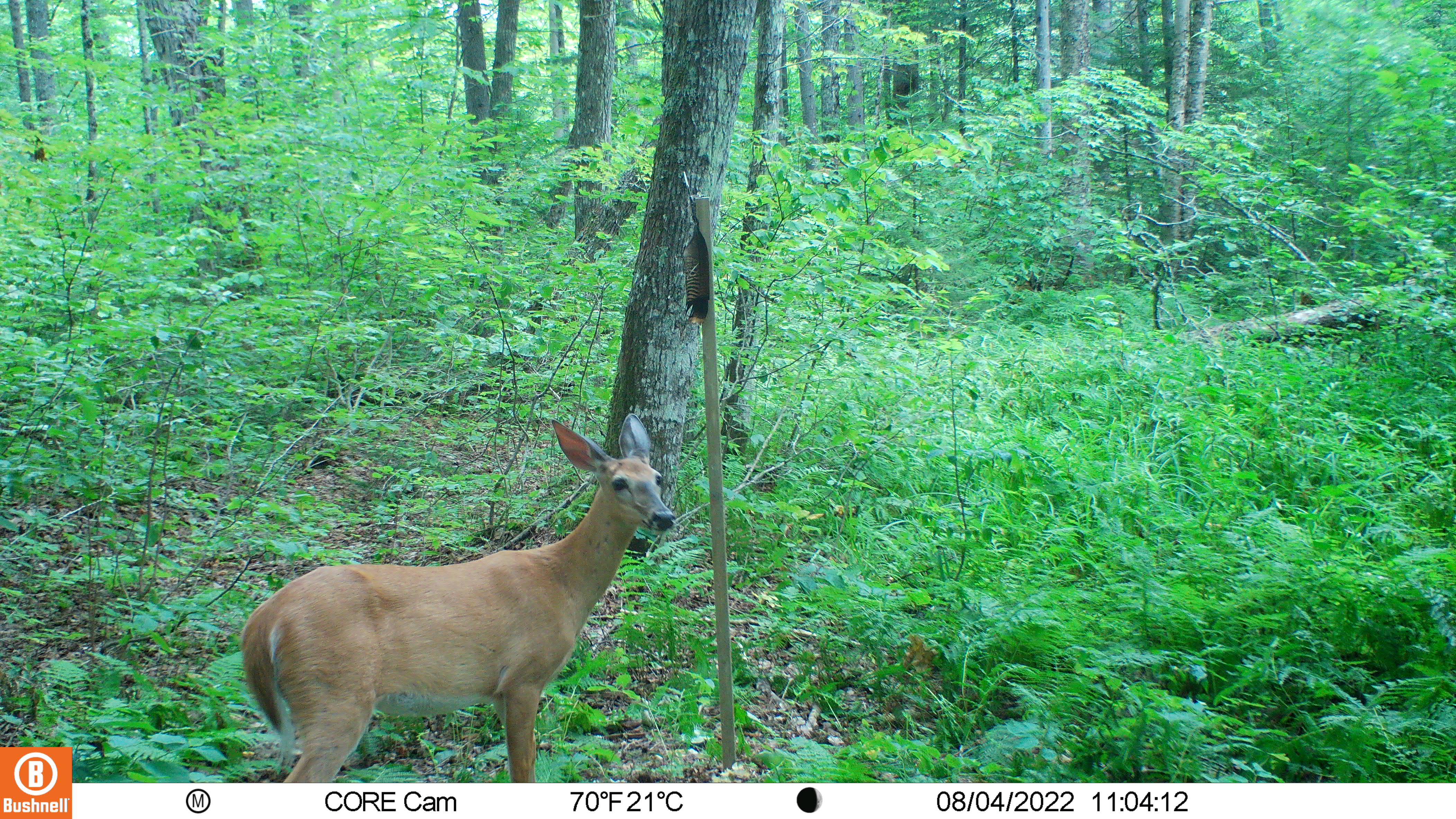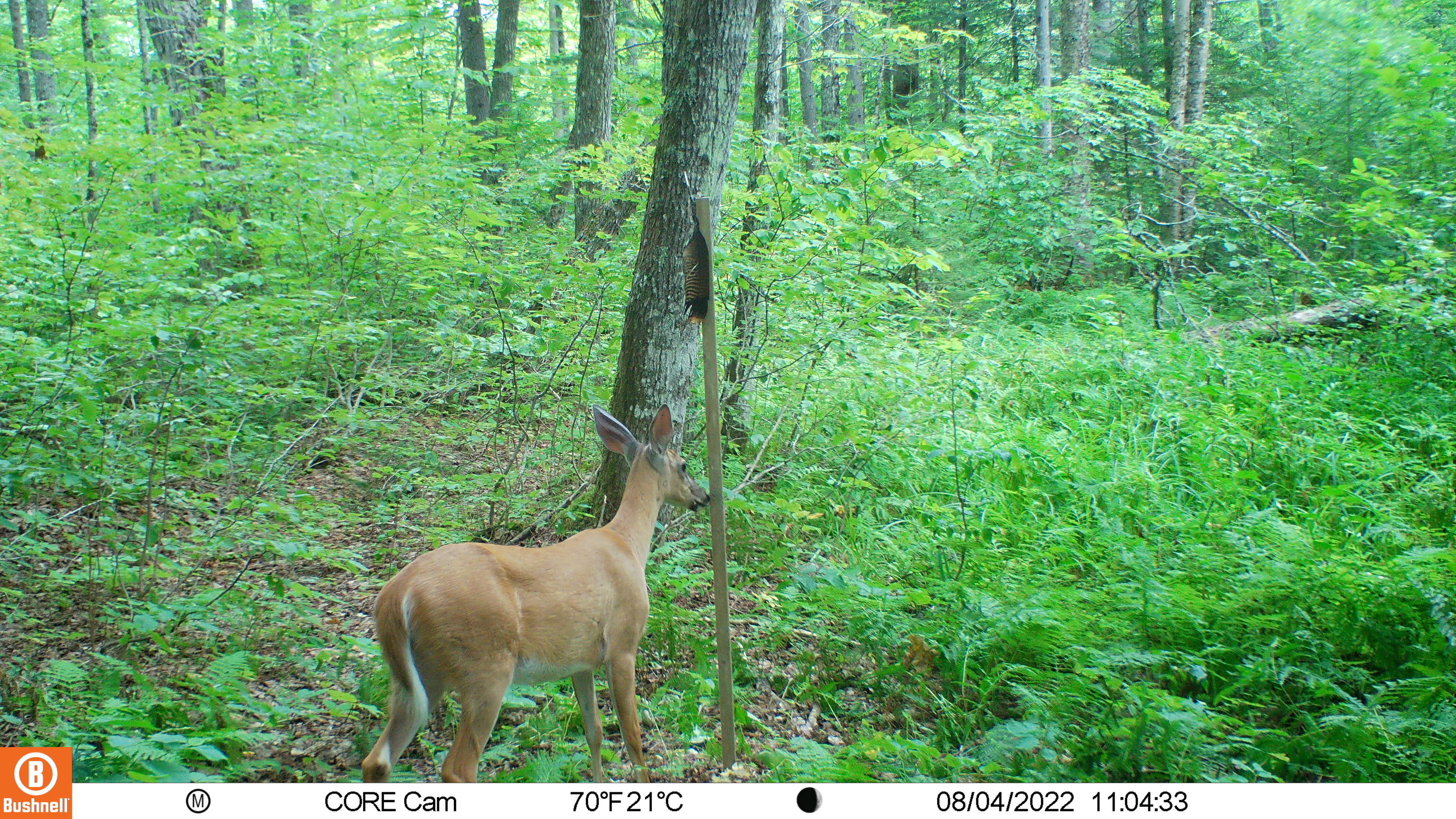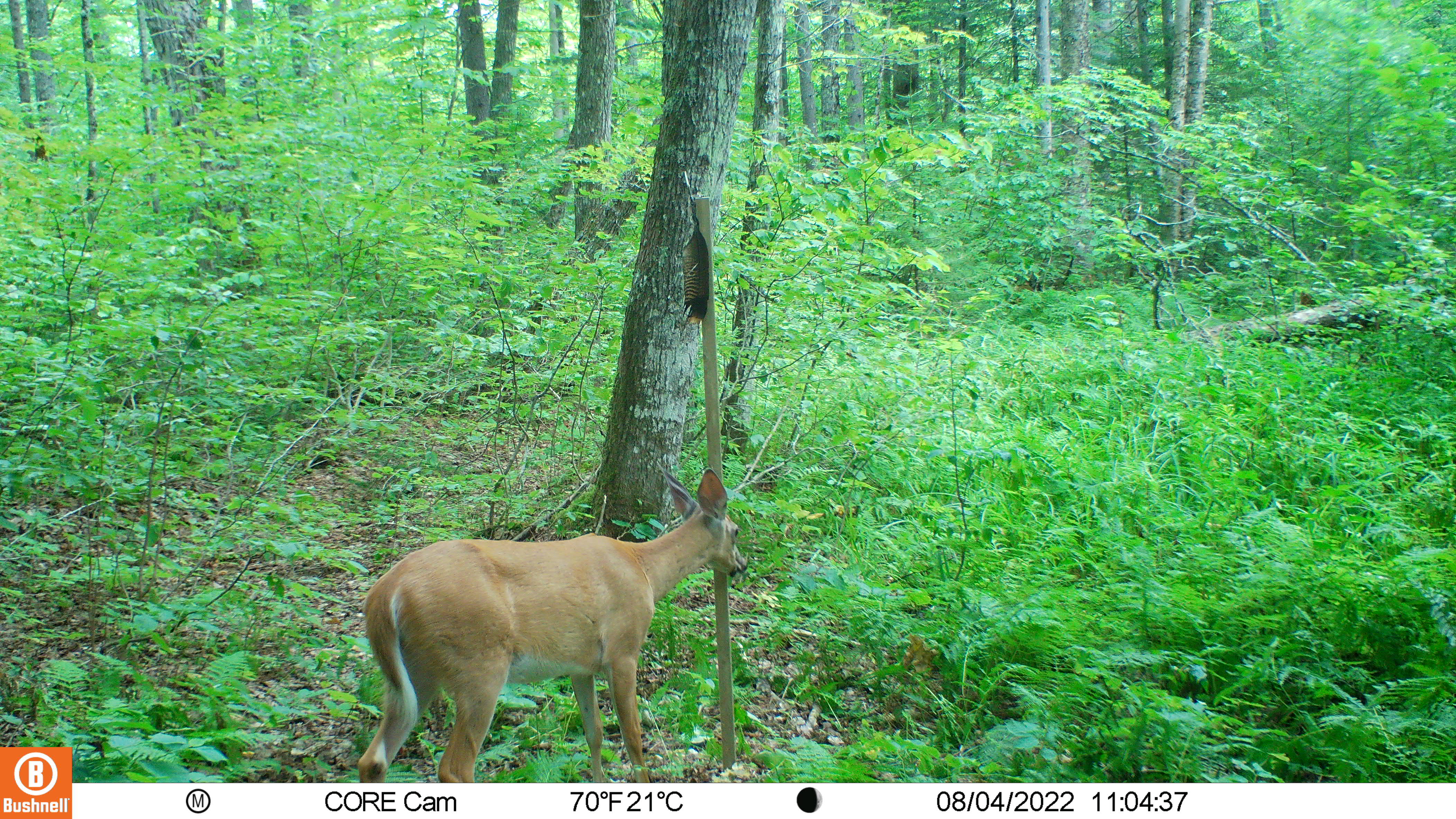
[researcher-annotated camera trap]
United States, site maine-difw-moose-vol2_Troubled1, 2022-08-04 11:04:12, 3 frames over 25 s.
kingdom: Animalia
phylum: Chordata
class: Mammalia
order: Artiodactyla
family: Cervidae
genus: Odocoileus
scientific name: Odocoileus virginianus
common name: white-tailed deer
White-tailed deer (Odocoileus virginianus).